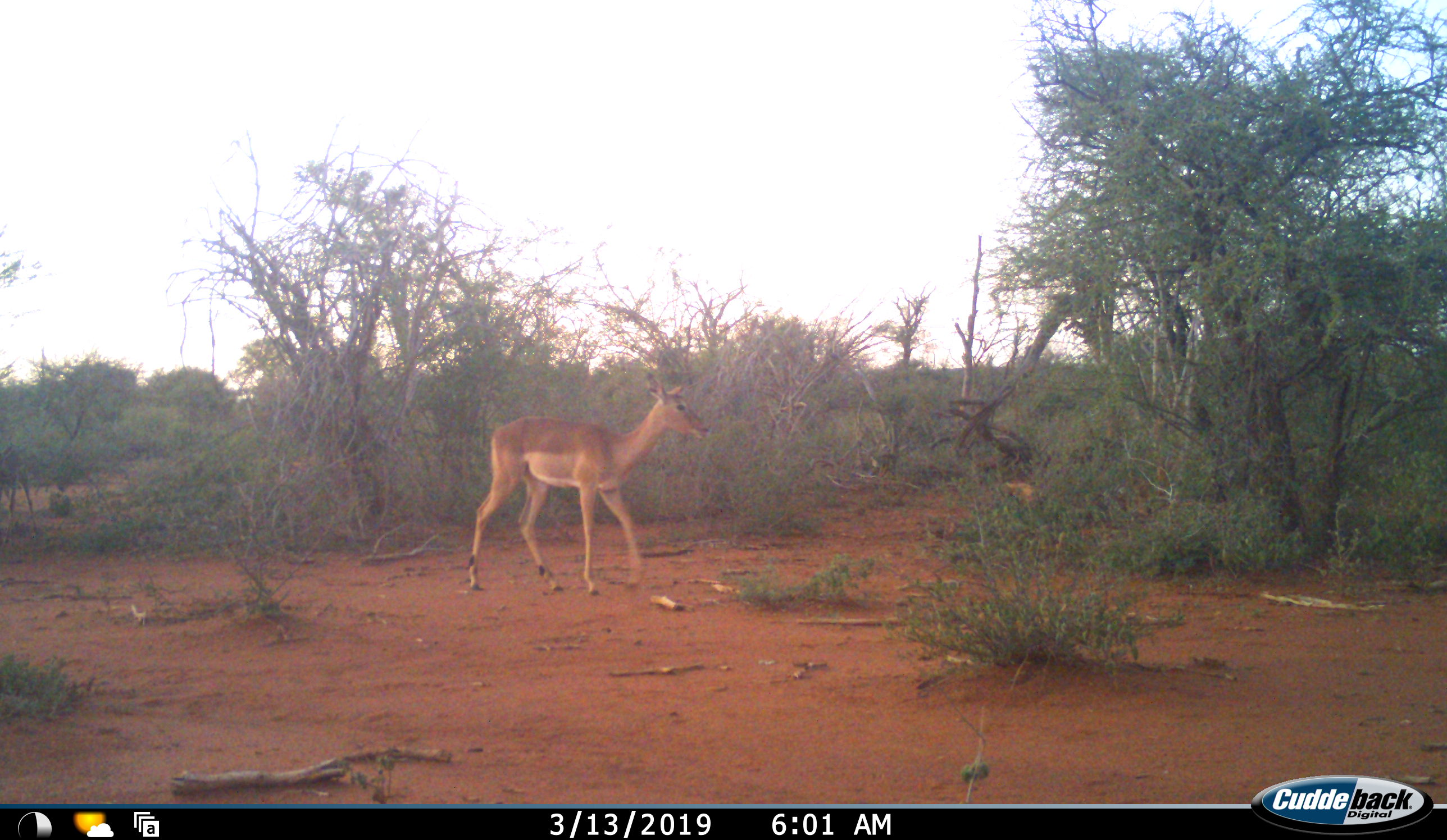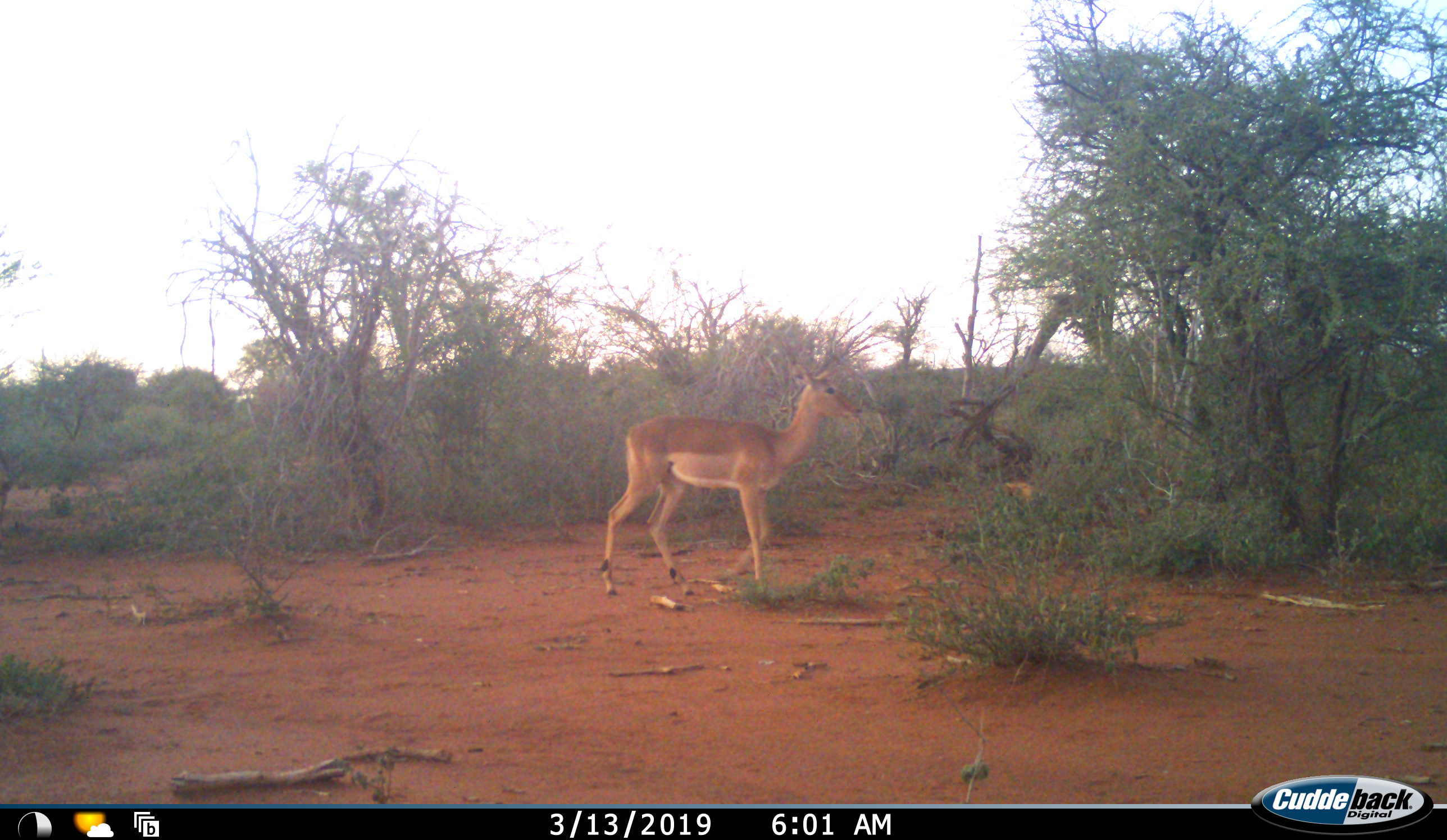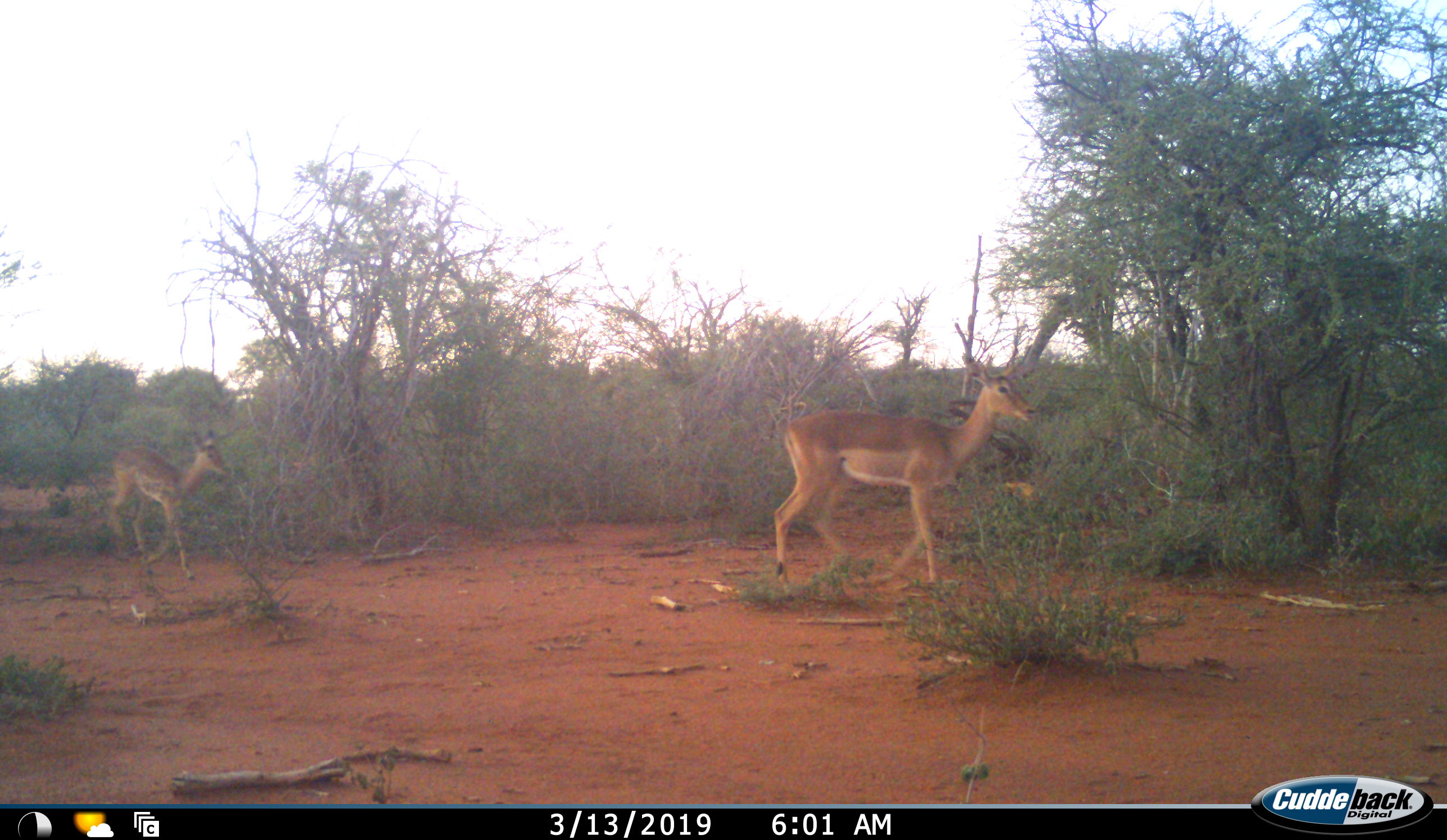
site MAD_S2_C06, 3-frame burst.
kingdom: Animalia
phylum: Chordata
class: Mammalia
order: Artiodactyla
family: Bovidae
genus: Aepyceros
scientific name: Aepyceros melampus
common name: impala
Impala (Aepyceros melampus), count 2. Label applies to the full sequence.